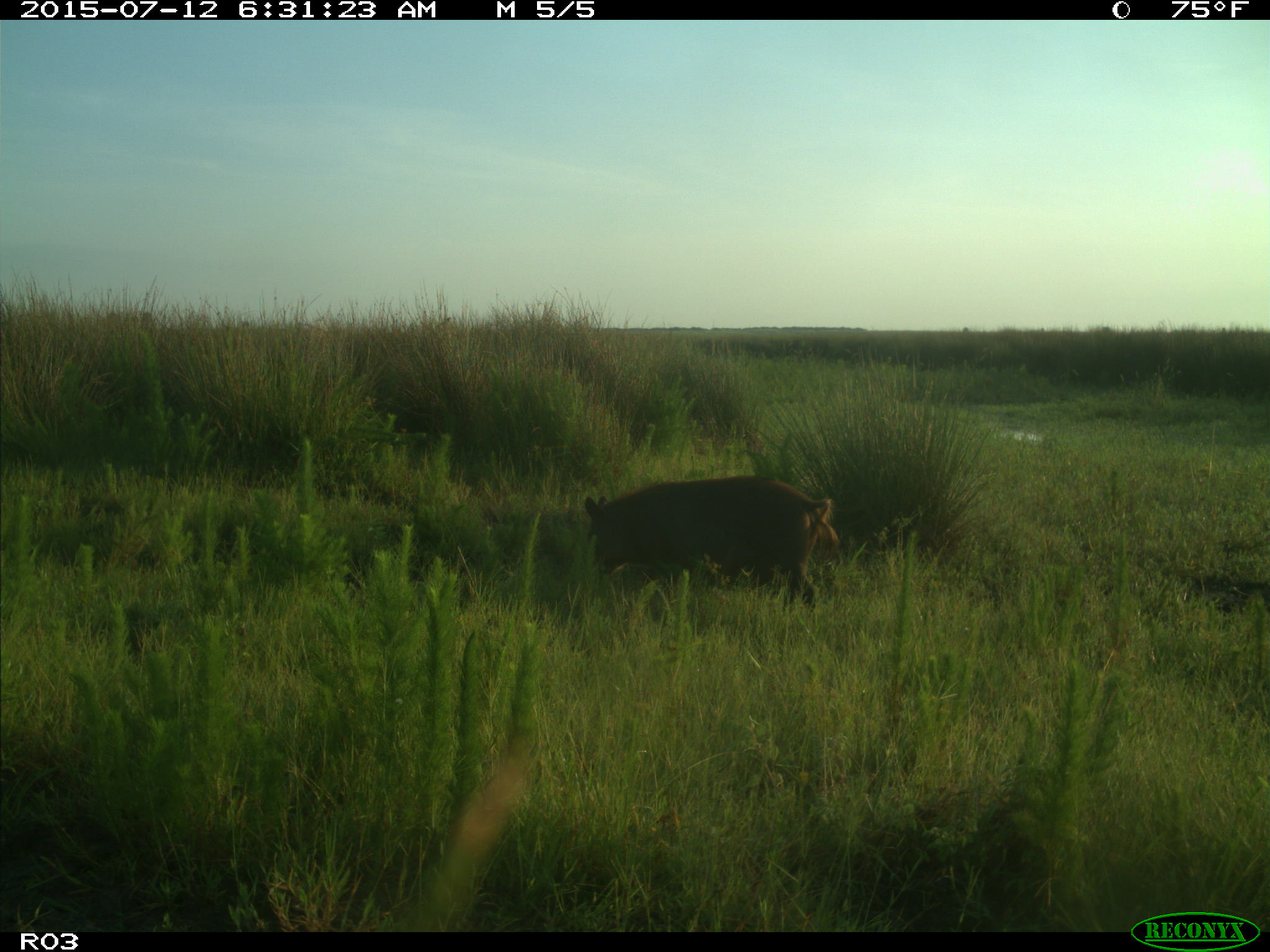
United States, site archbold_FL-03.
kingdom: Animalia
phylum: Chordata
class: Mammalia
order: Artiodactyla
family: Suidae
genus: Sus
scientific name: Sus scrofa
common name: wild boar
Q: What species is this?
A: Sus scrofa (wild boar).